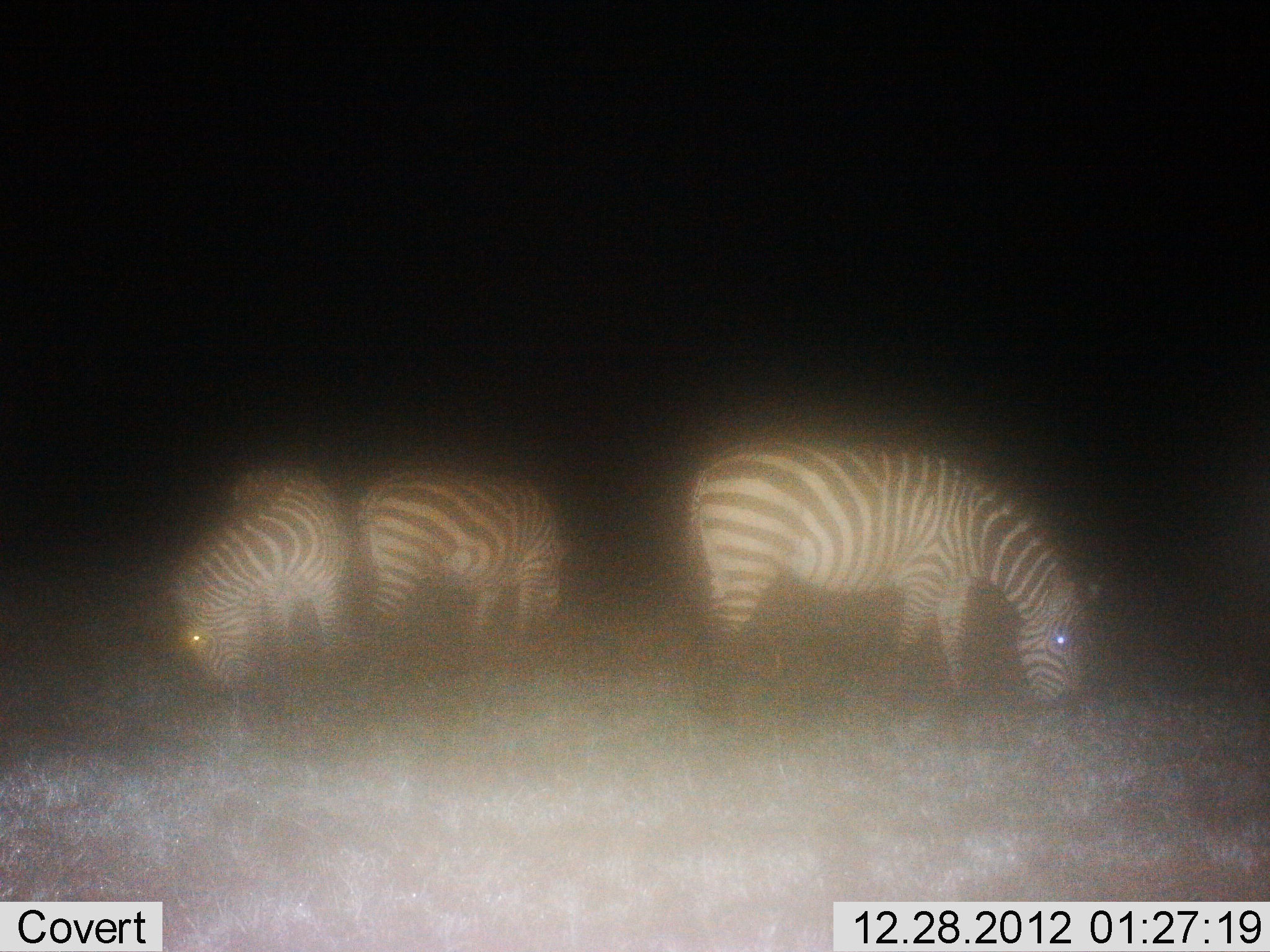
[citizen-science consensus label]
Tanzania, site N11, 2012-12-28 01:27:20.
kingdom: Animalia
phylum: Chordata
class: Mammalia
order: Perissodactyla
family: Equidae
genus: Equus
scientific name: Equus quagga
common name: plains zebra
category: zebra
Zebra (plains zebra) (Equus quagga), count 3. Behavior (volunteer vote fractions): standing 27%, resting 3%, moving 0%, interacting 0%. Young present (vote fraction): 0%. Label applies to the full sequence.